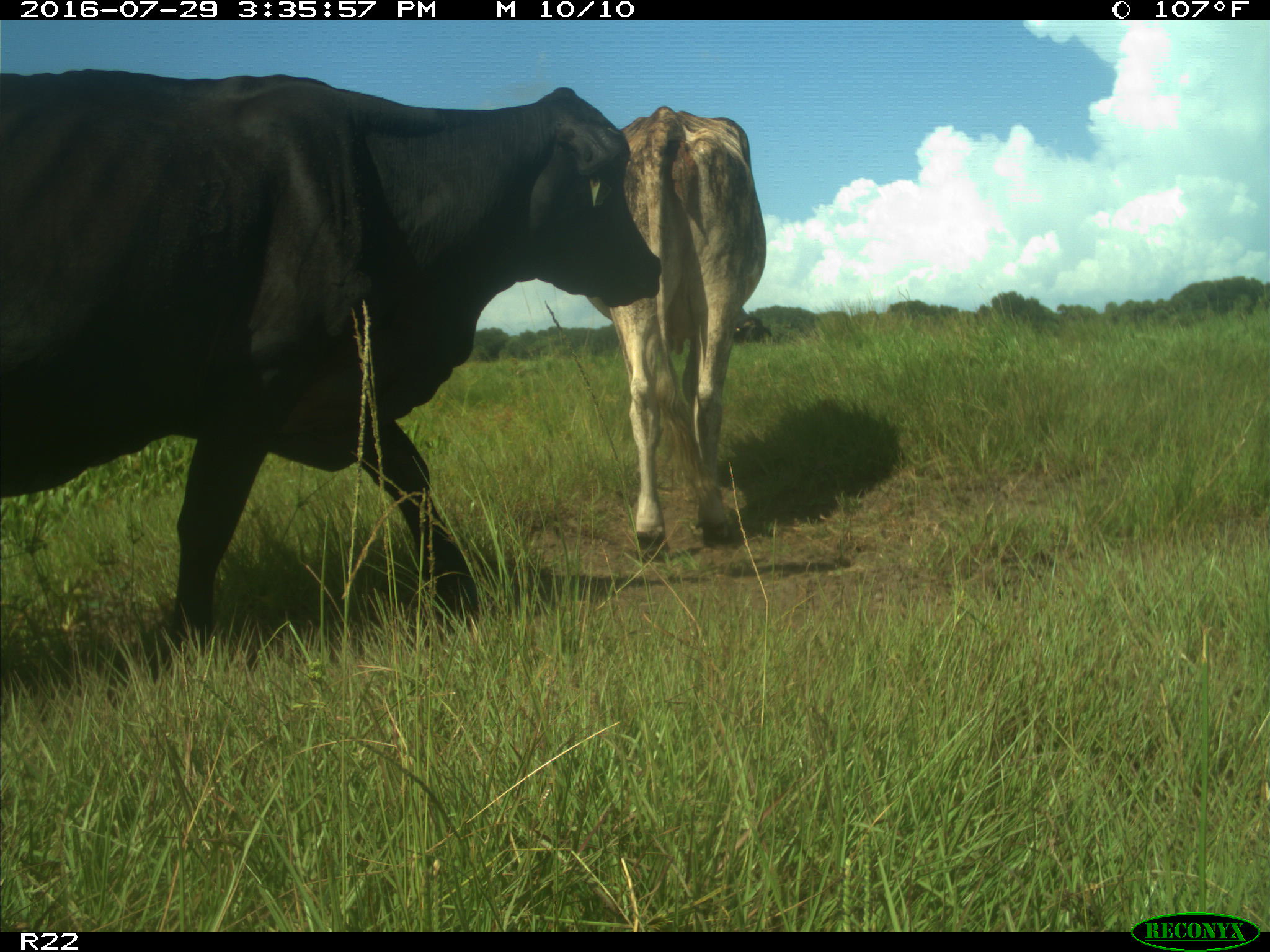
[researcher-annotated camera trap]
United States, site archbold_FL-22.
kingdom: Animalia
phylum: Chordata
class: Mammalia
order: Artiodactyla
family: Bovidae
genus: Bos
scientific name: Bos taurus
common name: domestic cow